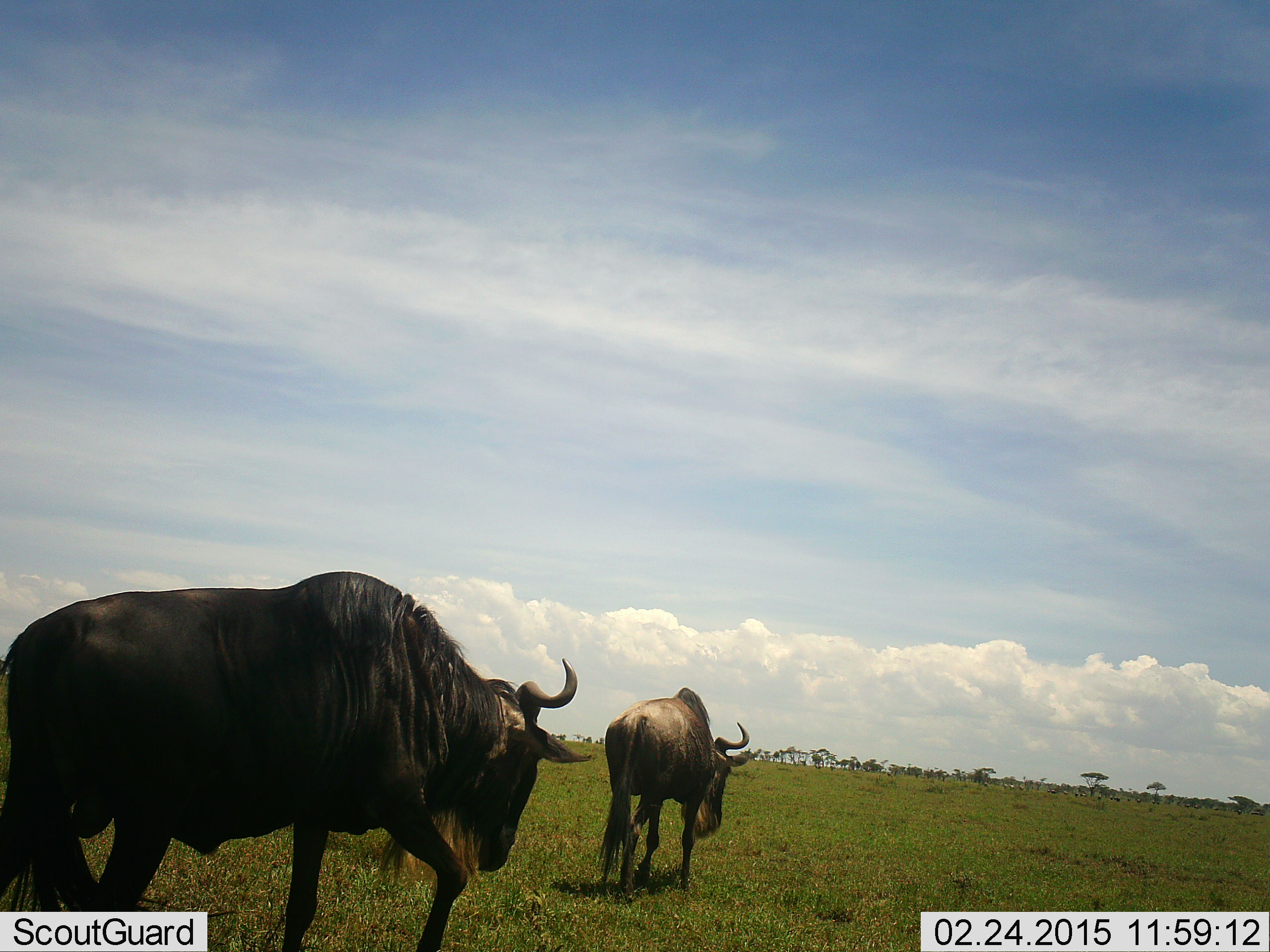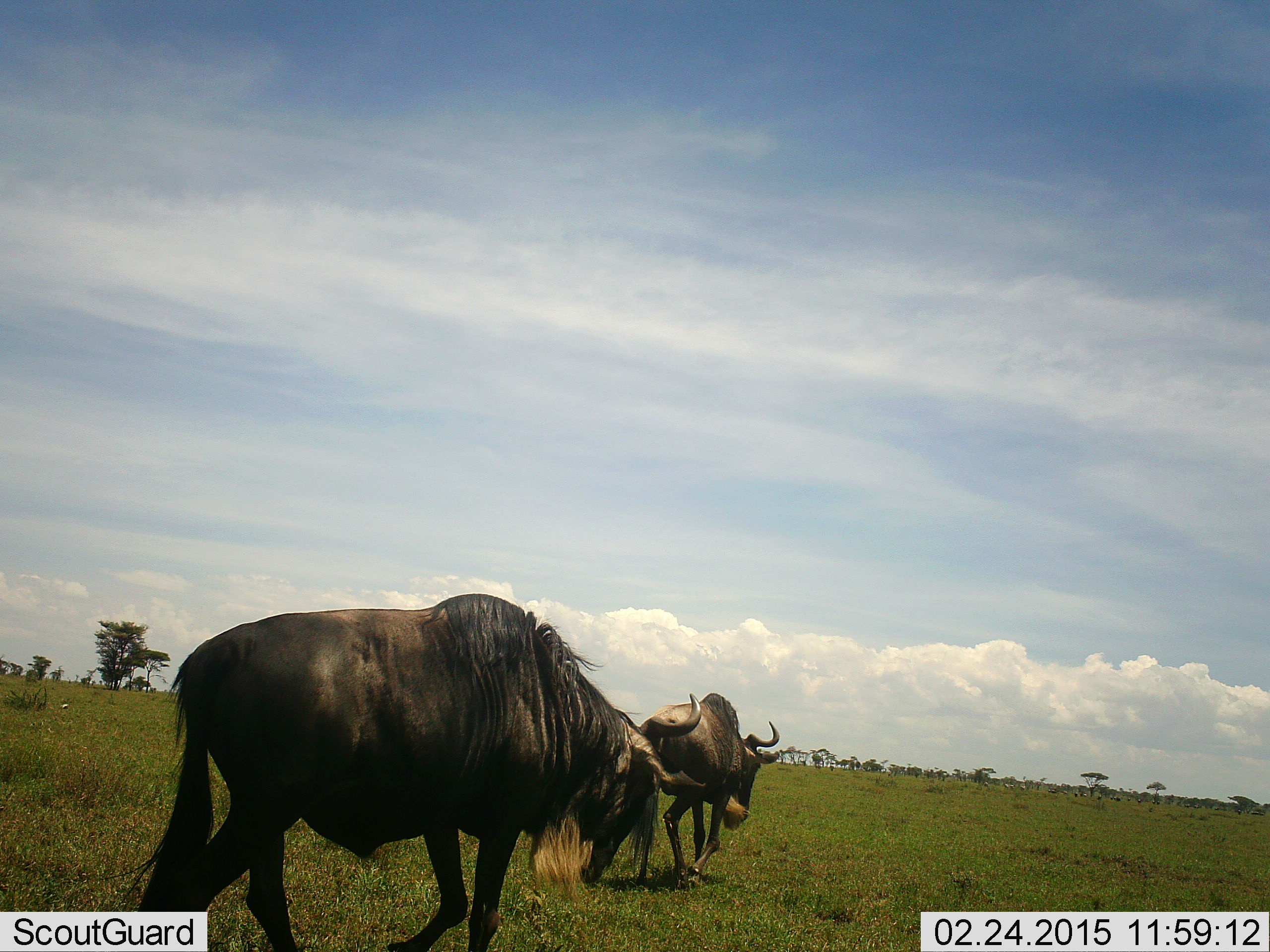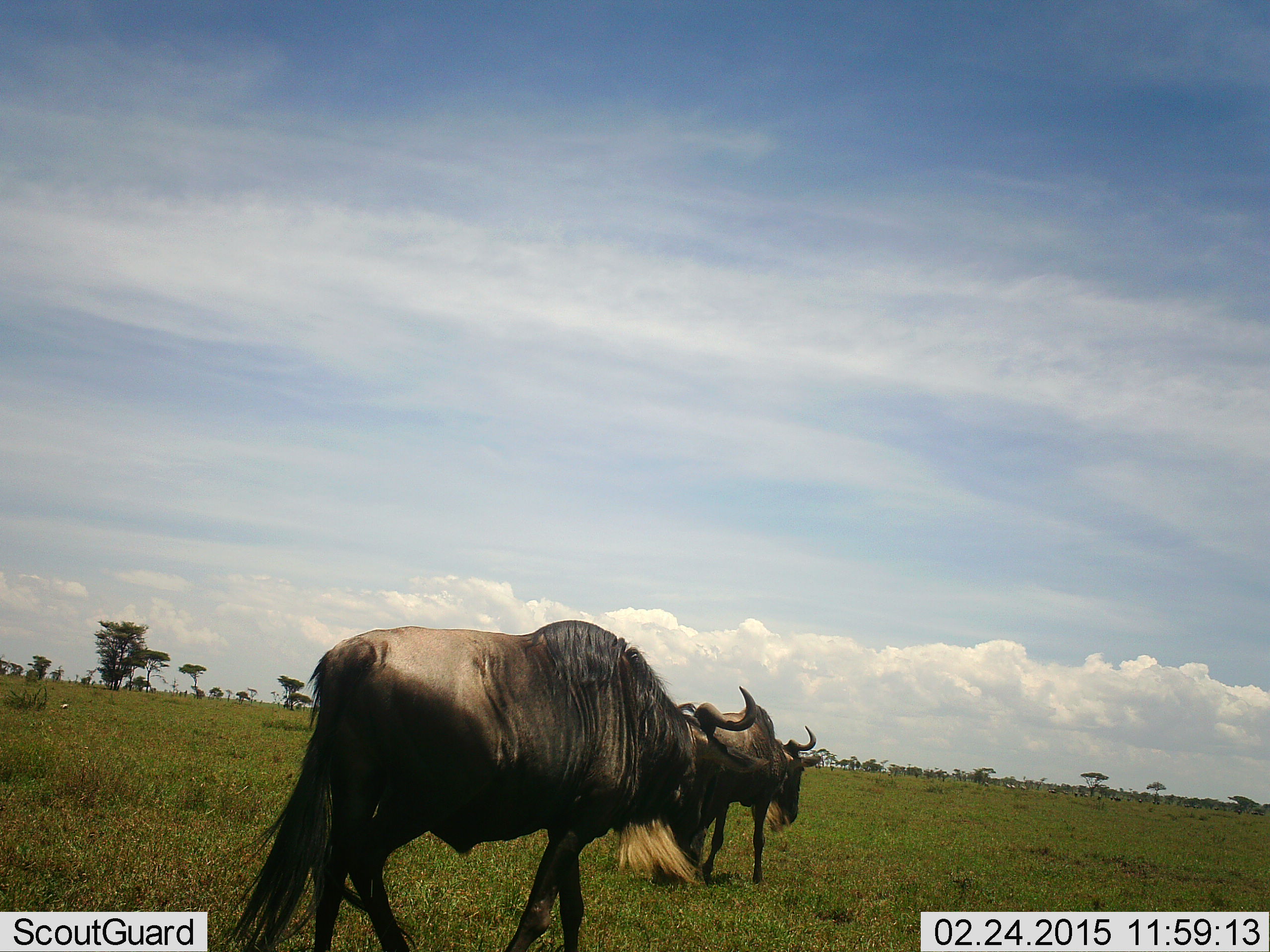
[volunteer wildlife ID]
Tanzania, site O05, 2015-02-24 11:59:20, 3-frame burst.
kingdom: Animalia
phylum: Chordata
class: Mammalia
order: Artiodactyla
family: Bovidae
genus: Connochaetes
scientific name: Connochaetes taurinus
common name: blue wildebeest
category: wildebeest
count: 2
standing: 0%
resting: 10%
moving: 90%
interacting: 0%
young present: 0%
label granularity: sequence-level